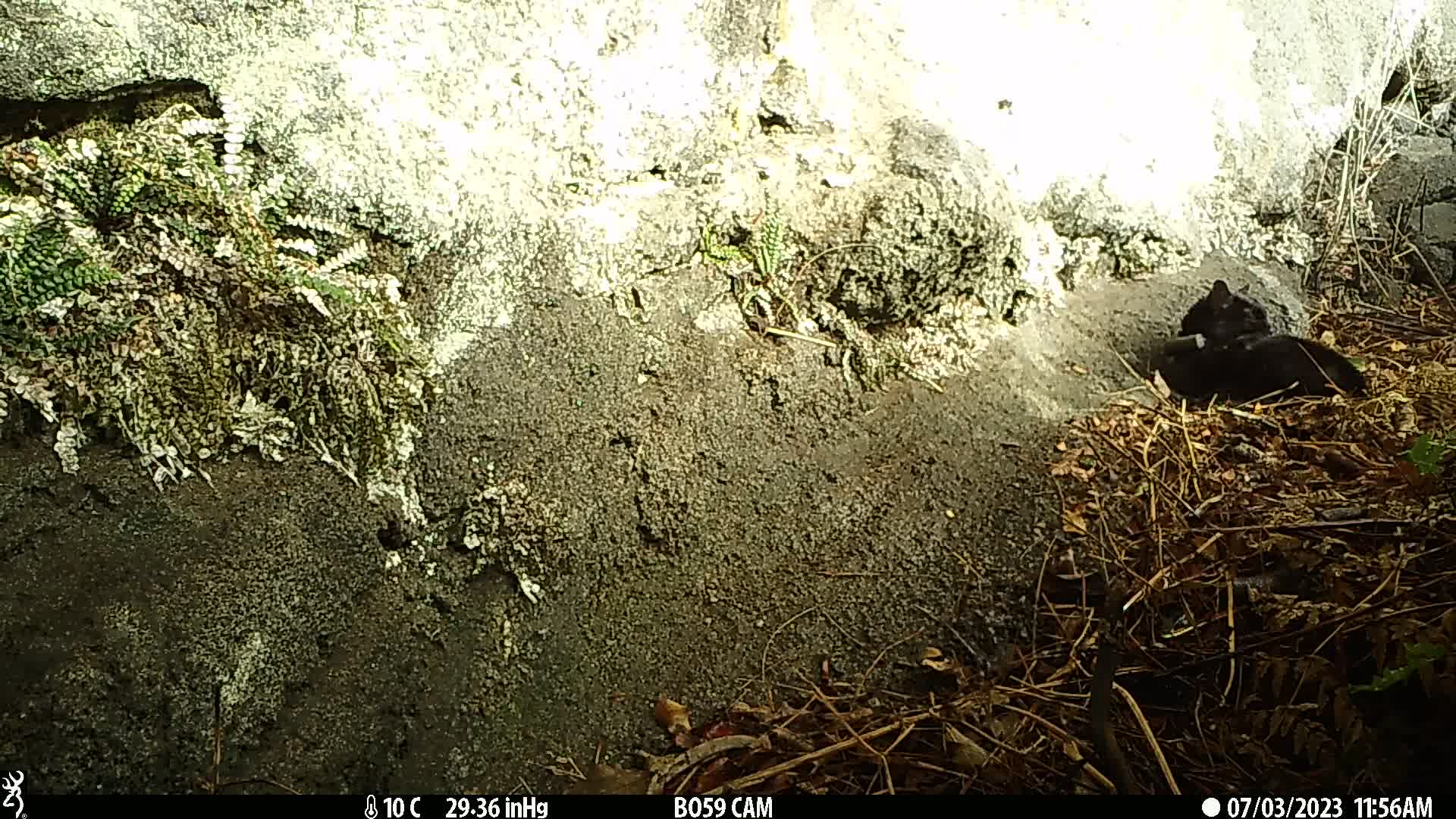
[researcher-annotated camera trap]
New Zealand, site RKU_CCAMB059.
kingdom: Animalia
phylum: Chordata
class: Mammalia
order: Carnivora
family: Felidae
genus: Felis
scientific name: Felis catus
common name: domestic cat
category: cat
Cat (domestic cat) (Felis catus).